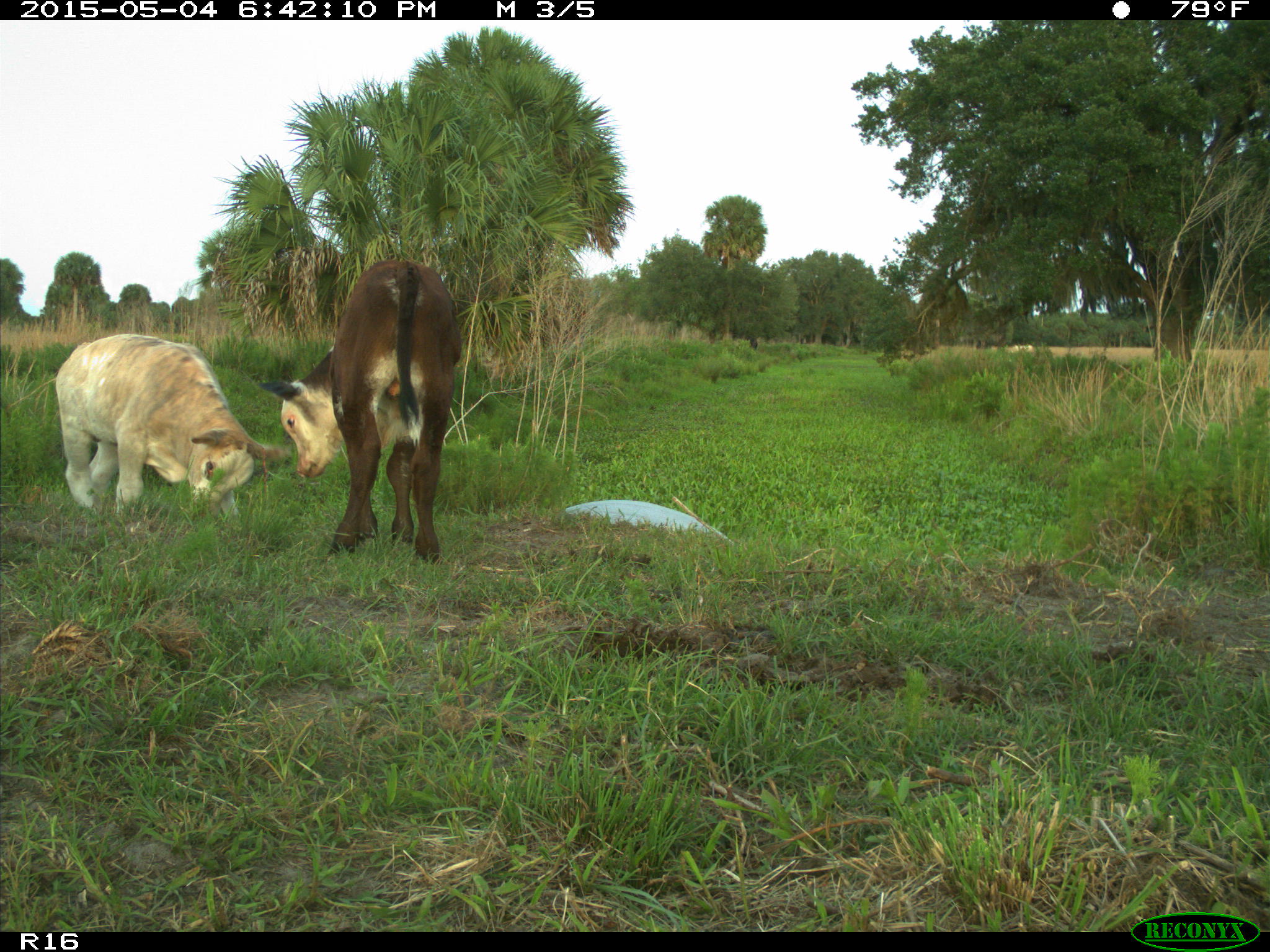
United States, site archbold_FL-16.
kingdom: Animalia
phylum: Chordata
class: Mammalia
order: Artiodactyla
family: Bovidae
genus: Bos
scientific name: Bos taurus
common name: domestic cow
Bos taurus (domestic cow).